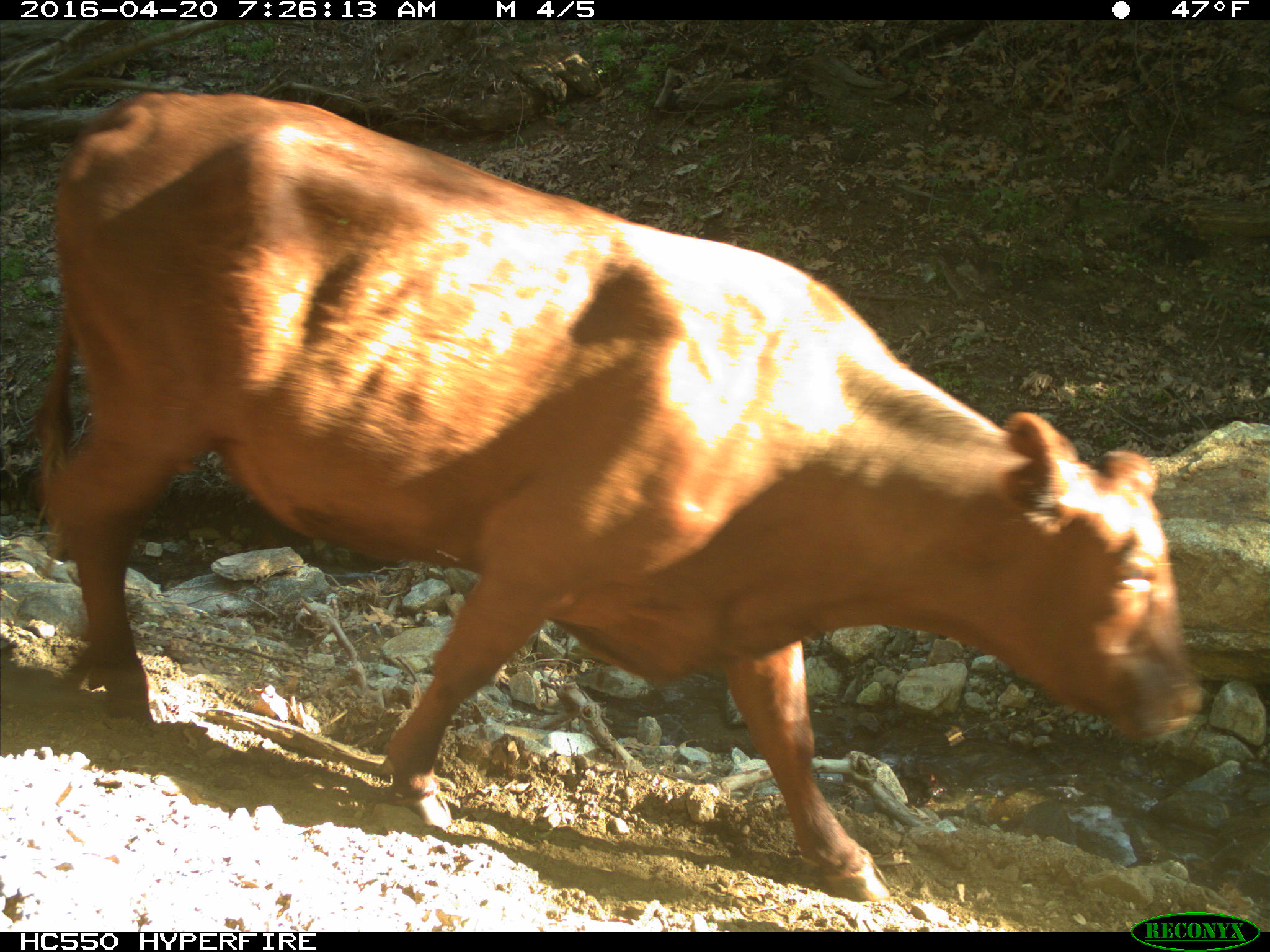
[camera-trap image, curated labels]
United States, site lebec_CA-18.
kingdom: Animalia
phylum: Chordata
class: Mammalia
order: Artiodactyla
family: Bovidae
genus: Bos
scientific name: Bos taurus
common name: domestic cow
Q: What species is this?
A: Bos taurus (domestic cow).